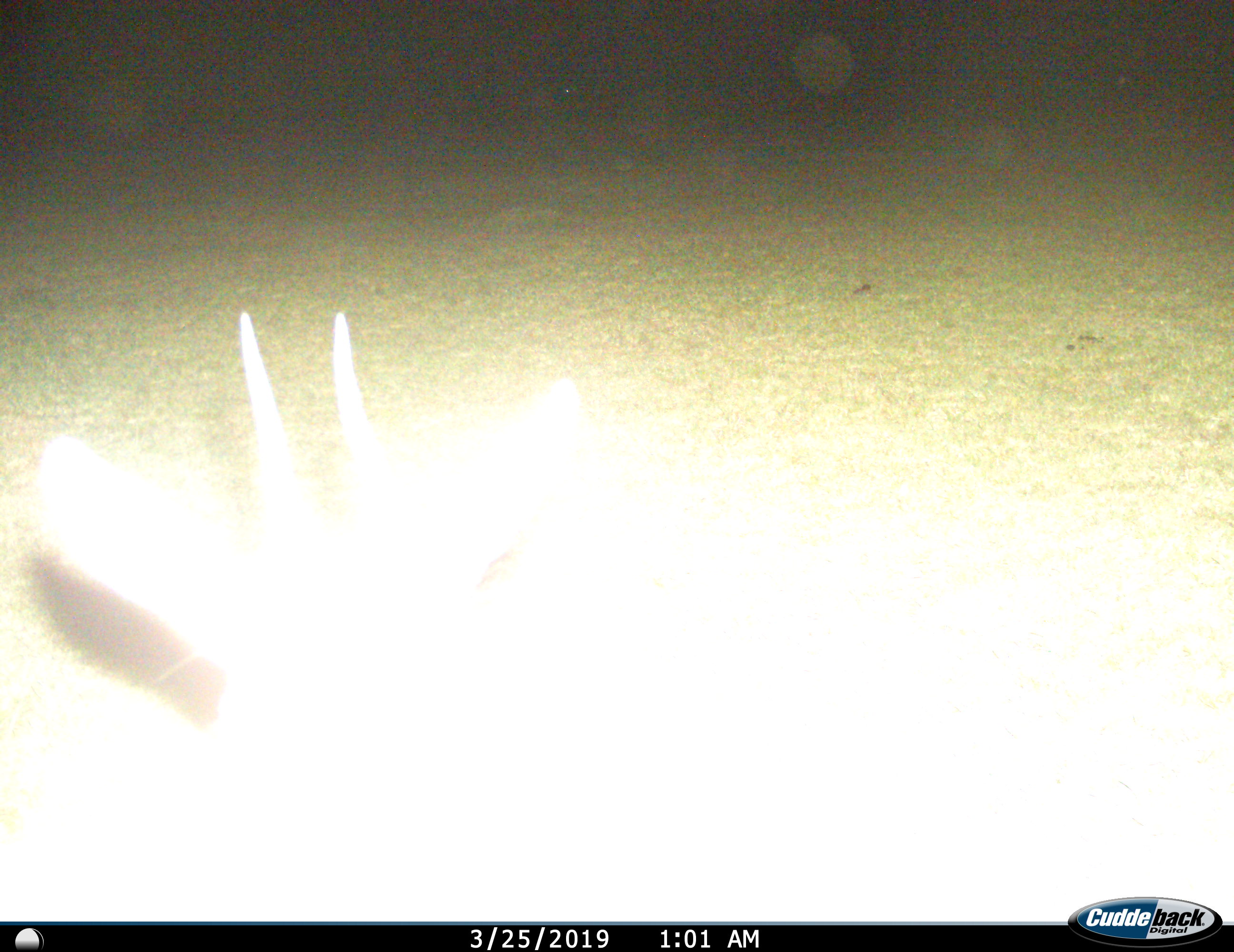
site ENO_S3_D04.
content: unidentified animal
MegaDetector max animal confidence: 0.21